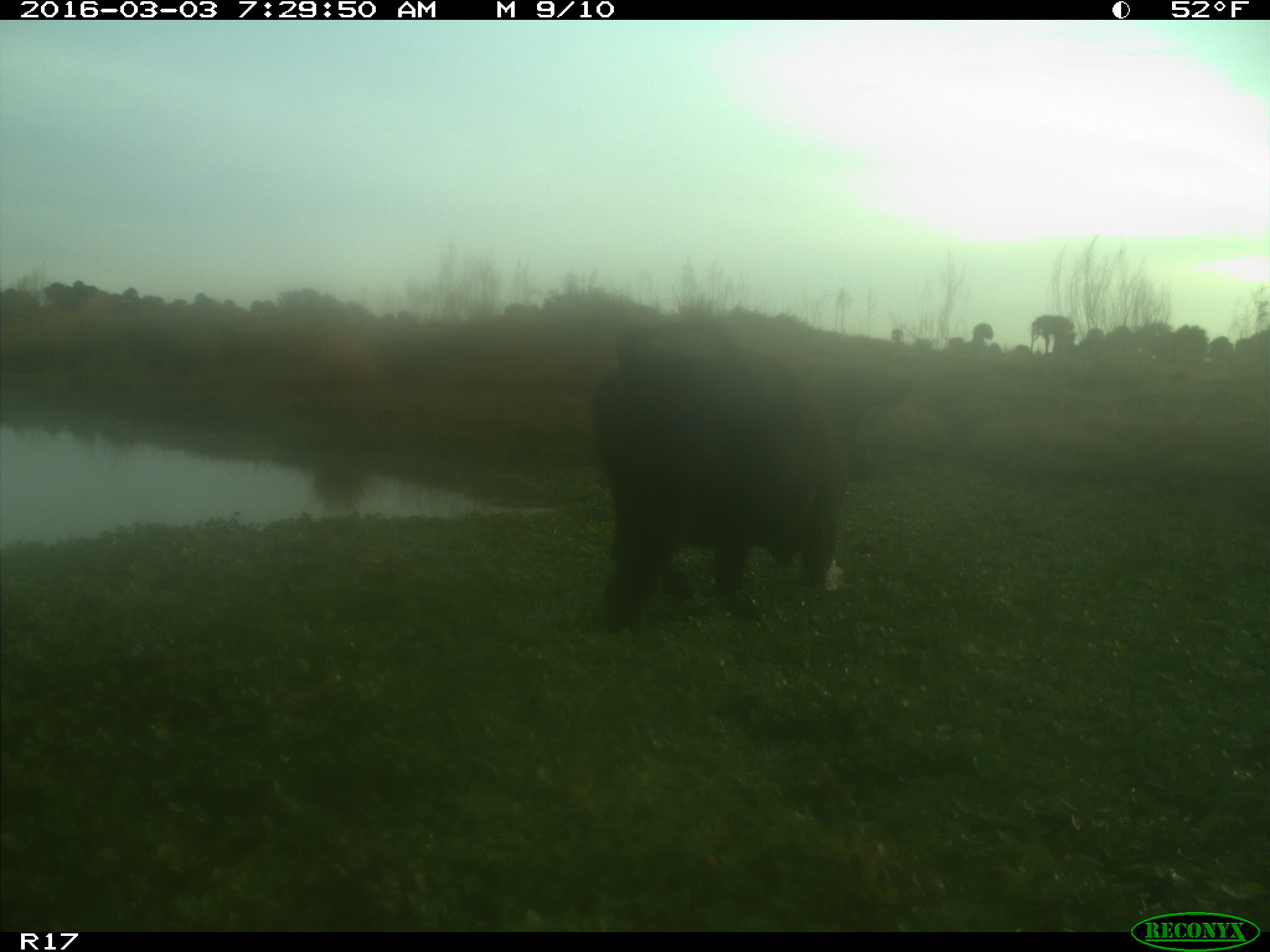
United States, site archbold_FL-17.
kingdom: Animalia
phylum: Chordata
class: Mammalia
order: Artiodactyla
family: Bovidae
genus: Bos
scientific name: Bos taurus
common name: domestic cow